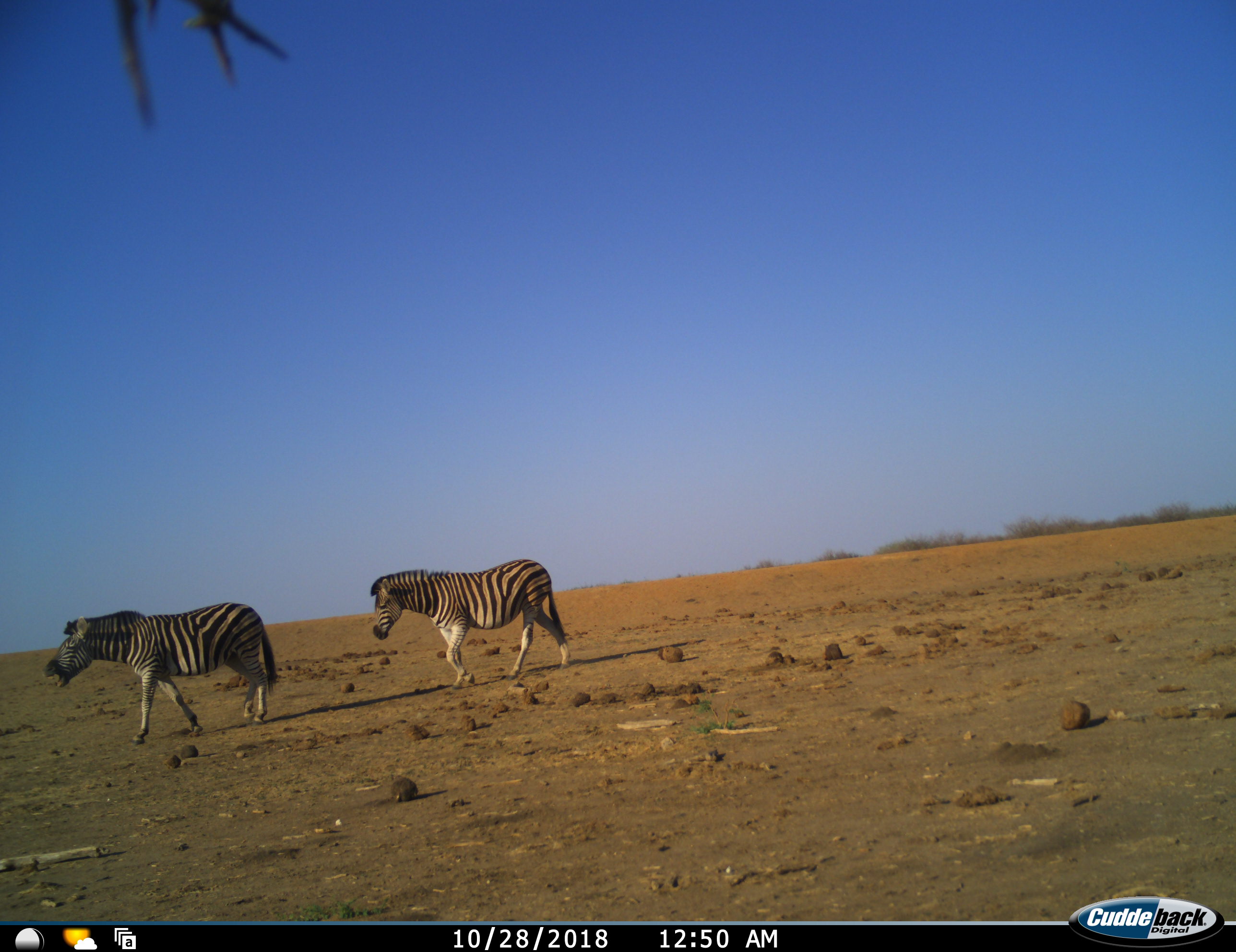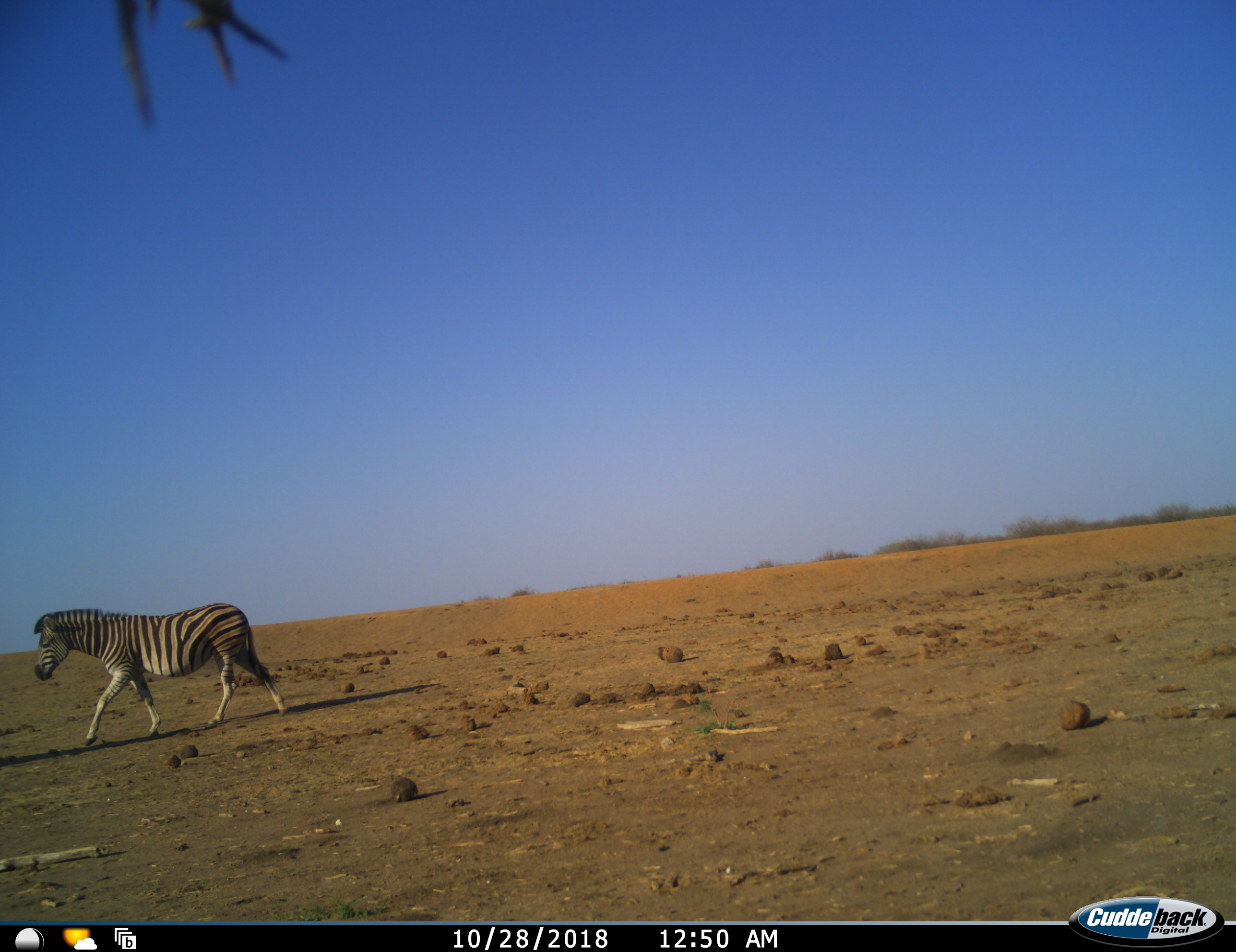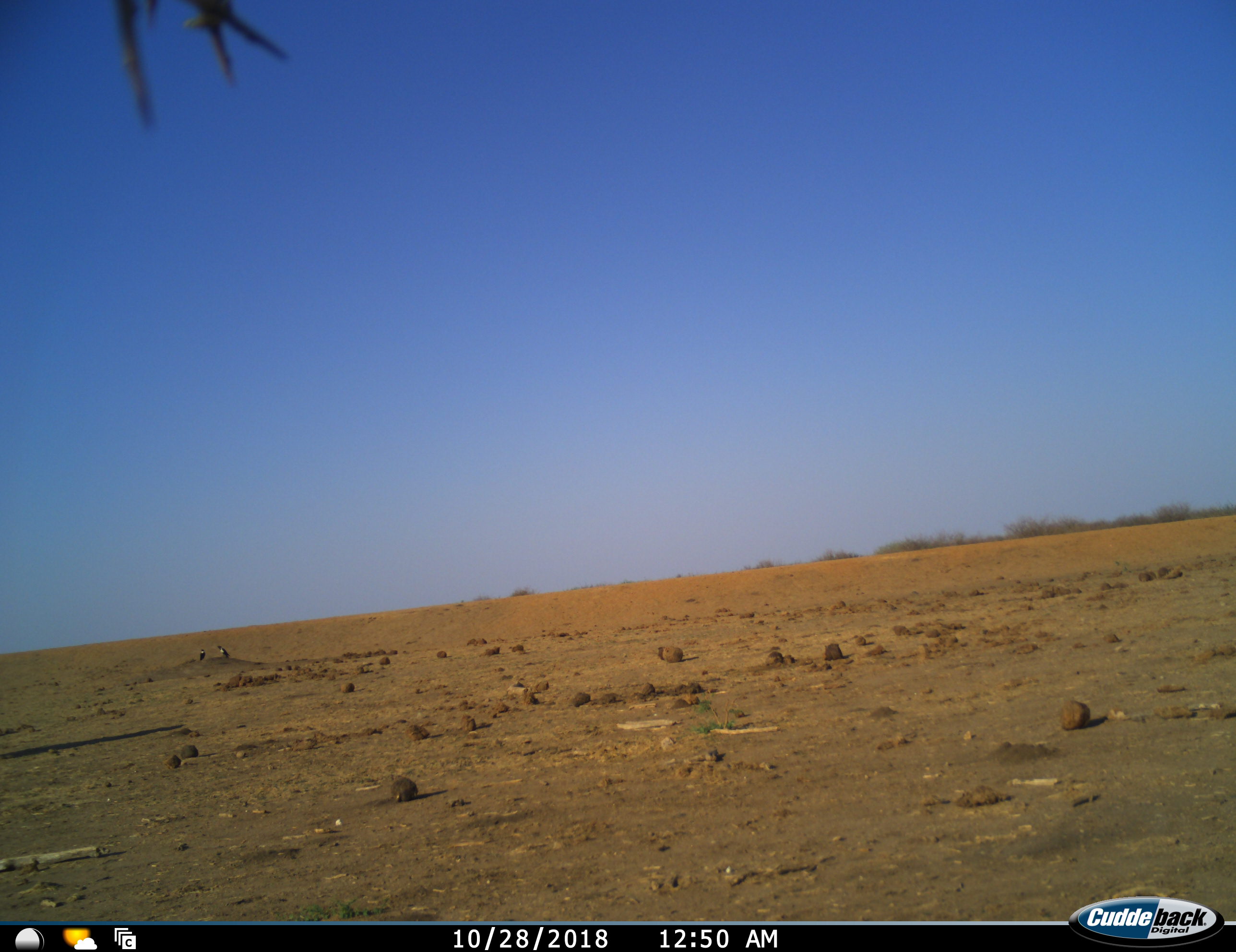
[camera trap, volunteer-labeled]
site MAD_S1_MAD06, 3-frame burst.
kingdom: Animalia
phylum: Chordata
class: Mammalia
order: Perissodactyla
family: Equidae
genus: Equus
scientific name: Equus quagga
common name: plains zebra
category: zebraplains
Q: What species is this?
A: Zebraplains (plains zebra) (Equus quagga).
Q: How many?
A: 2.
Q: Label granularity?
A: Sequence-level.